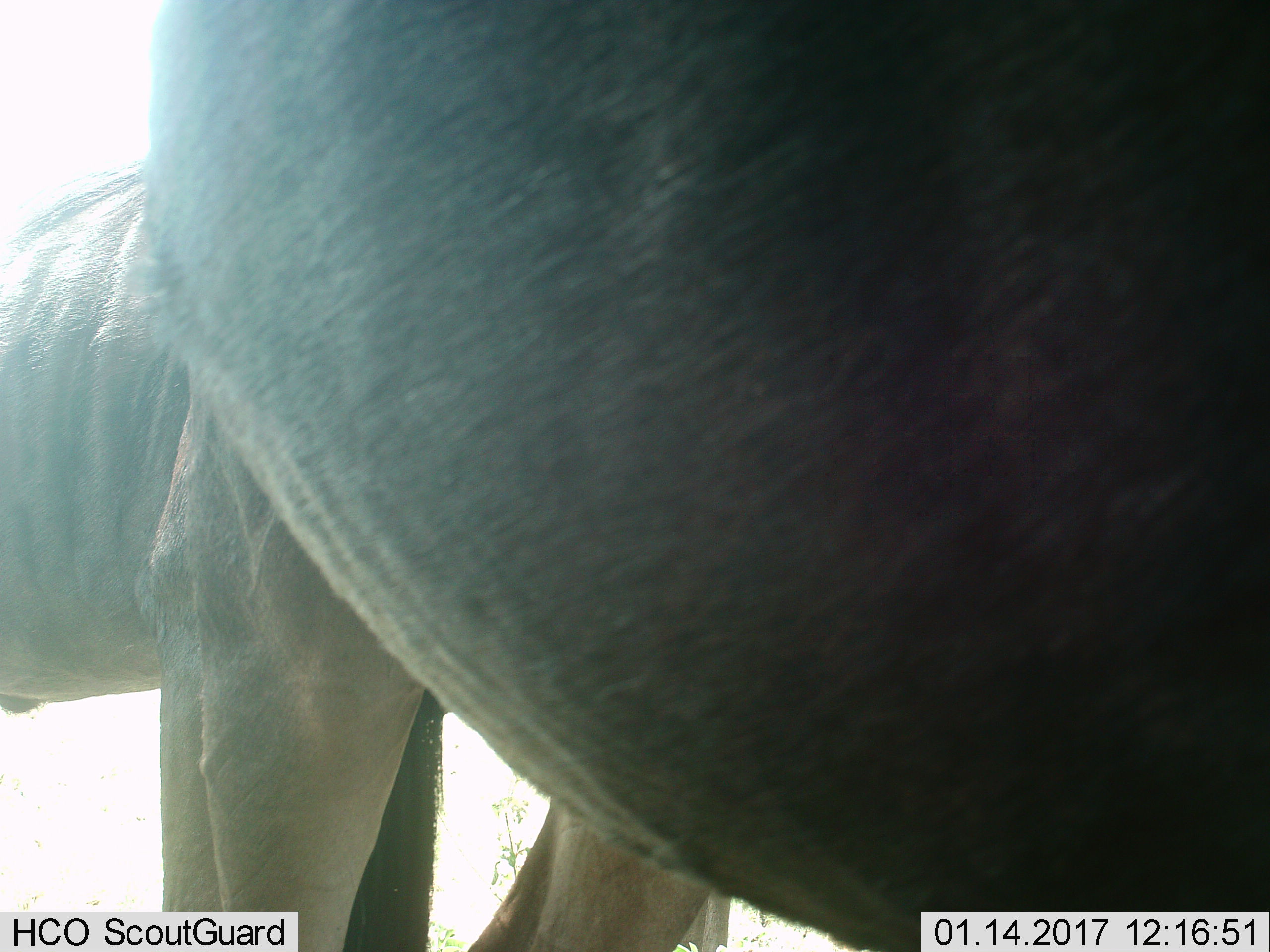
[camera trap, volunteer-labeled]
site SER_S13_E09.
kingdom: Animalia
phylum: Chordata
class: Mammalia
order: Artiodactyla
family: Bovidae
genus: Connochaetes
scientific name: Connochaetes taurinus taurinus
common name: blue wildebeest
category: wildebeestblue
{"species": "wildebeestblue (blue wildebeest) (Connochaetes taurinus taurinus)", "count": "2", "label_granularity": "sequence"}